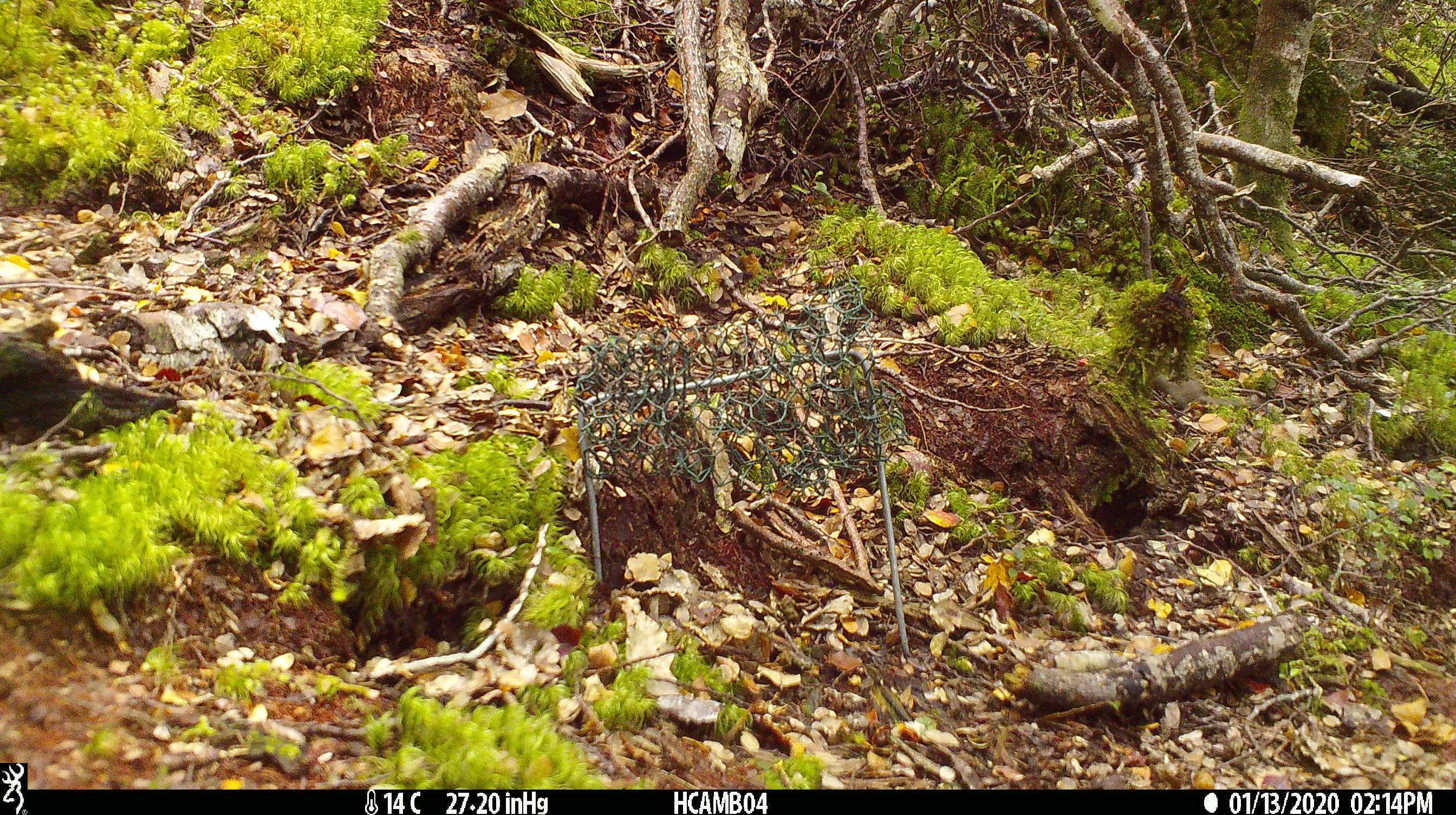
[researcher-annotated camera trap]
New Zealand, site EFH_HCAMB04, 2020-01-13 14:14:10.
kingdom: Animalia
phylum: Chordata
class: Mammalia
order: Rodentia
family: Muridae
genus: Mus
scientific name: Mus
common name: mouse